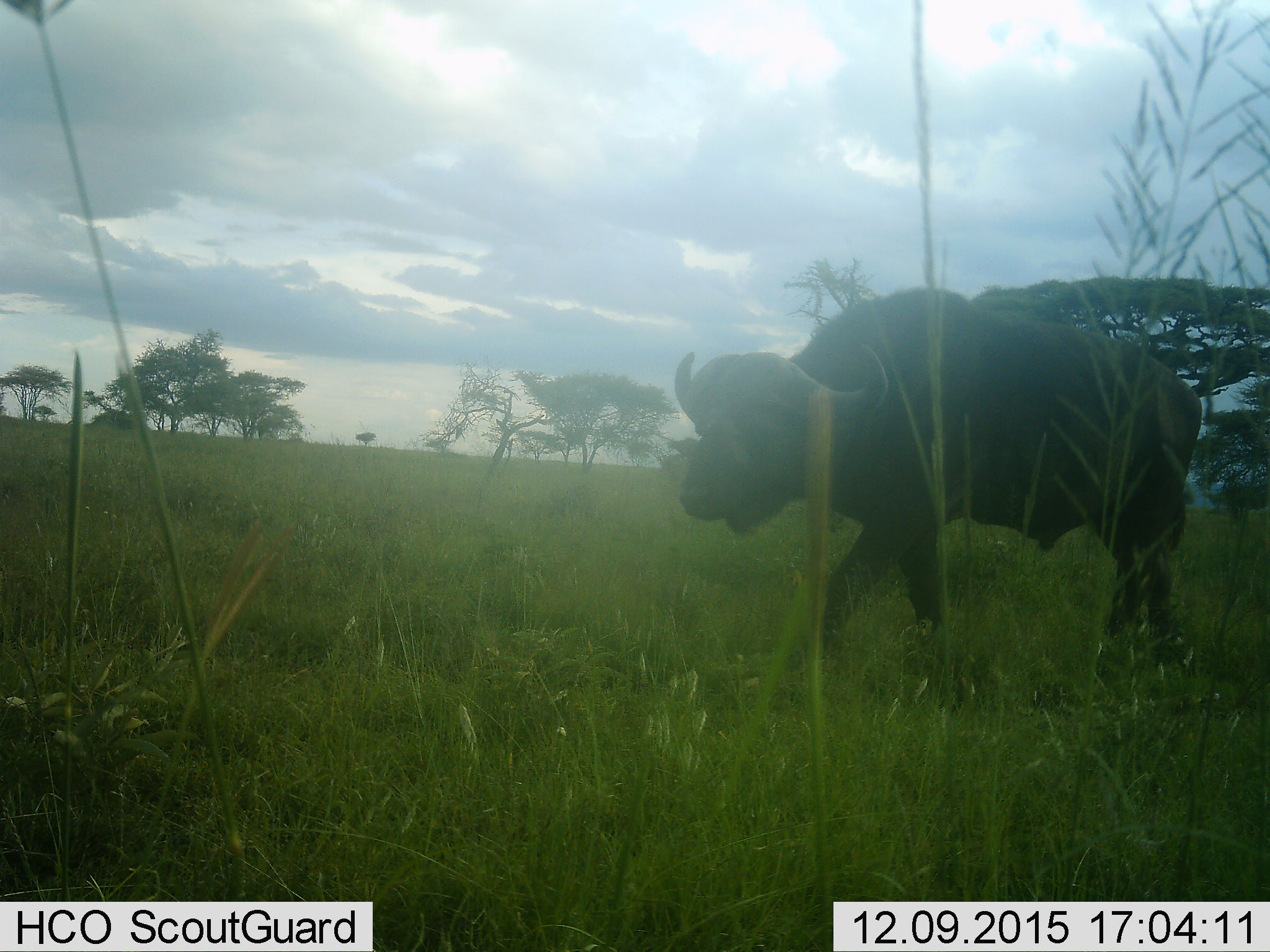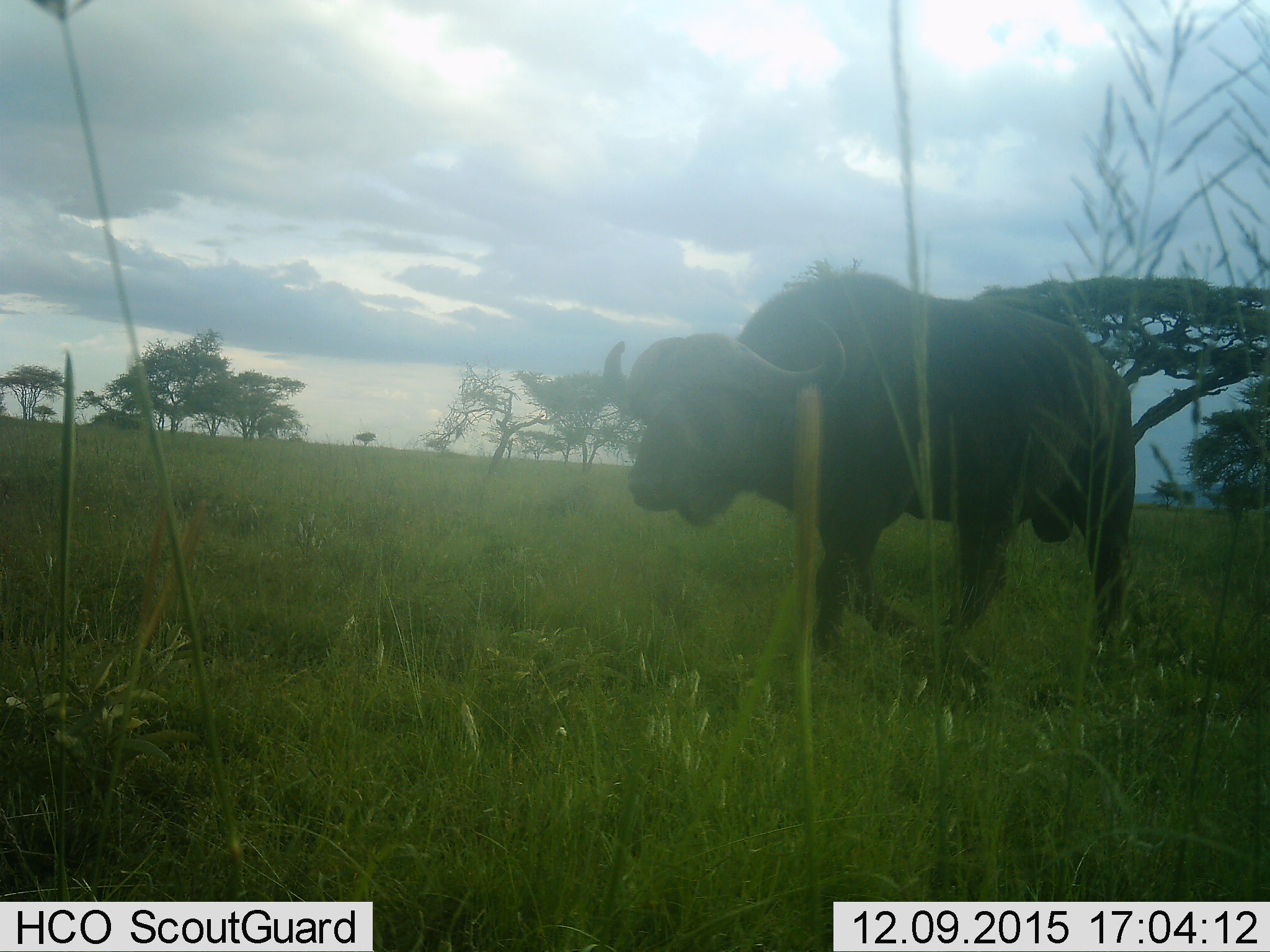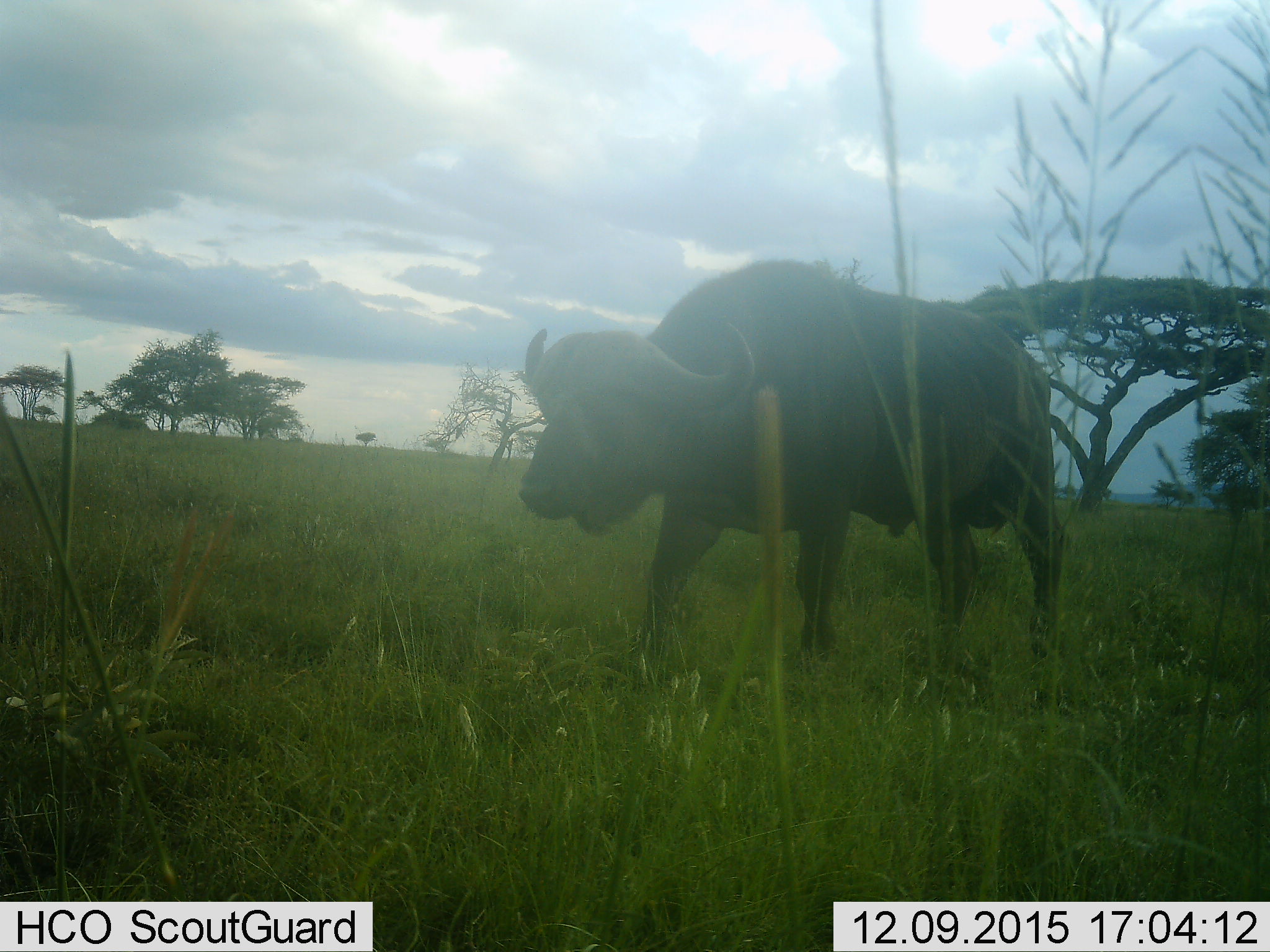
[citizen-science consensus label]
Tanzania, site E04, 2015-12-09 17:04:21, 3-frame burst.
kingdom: Animalia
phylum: Chordata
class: Mammalia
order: Artiodactyla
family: Bovidae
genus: Syncerus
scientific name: Syncerus caffer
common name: cape buffalo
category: buffalo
Buffalo (cape buffalo) (Syncerus caffer), count 1. Behavior (volunteer vote fractions): standing 0%, resting 0%, moving 100%, interacting 0%. Young present (vote fraction): 0%. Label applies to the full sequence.